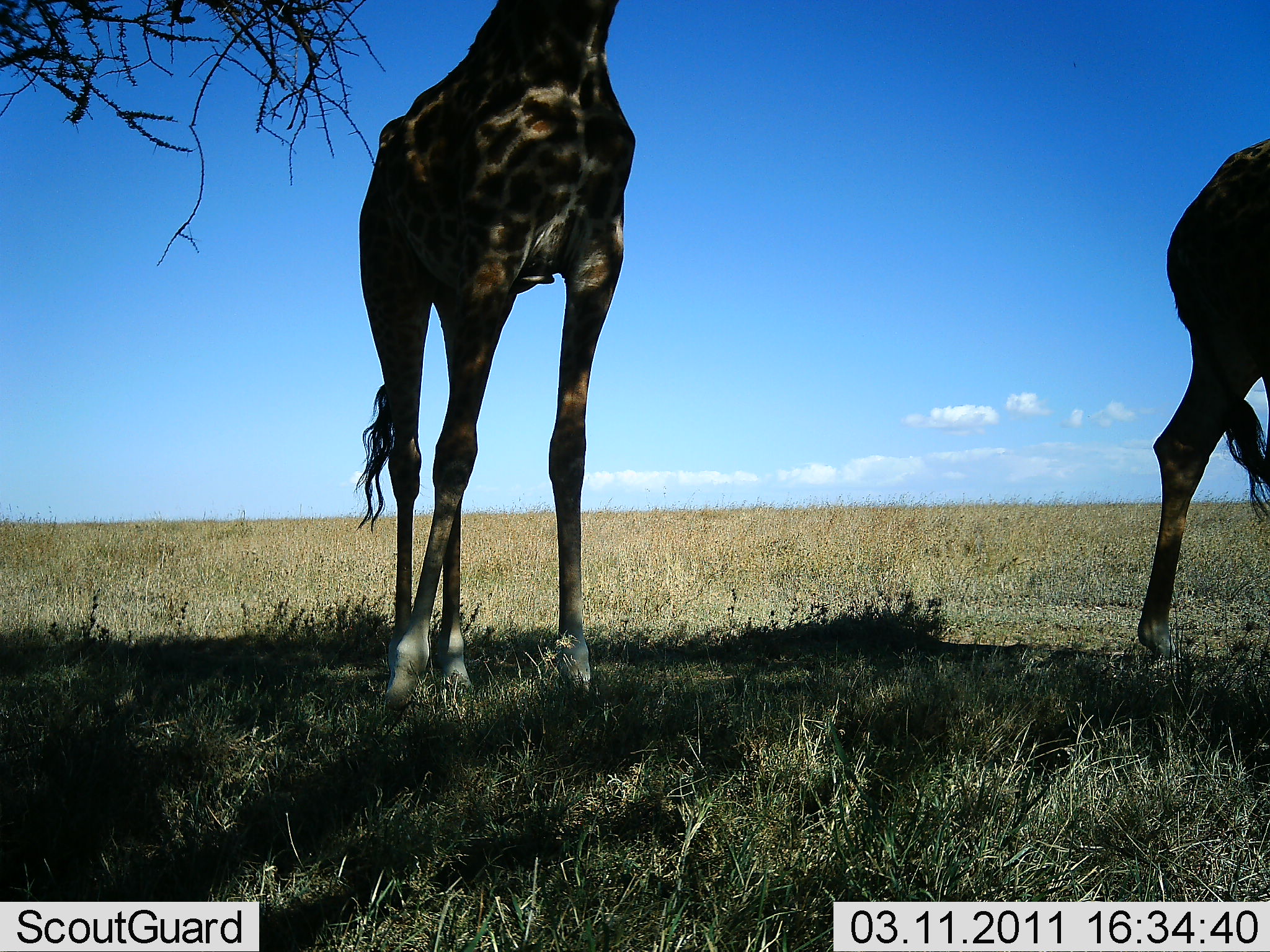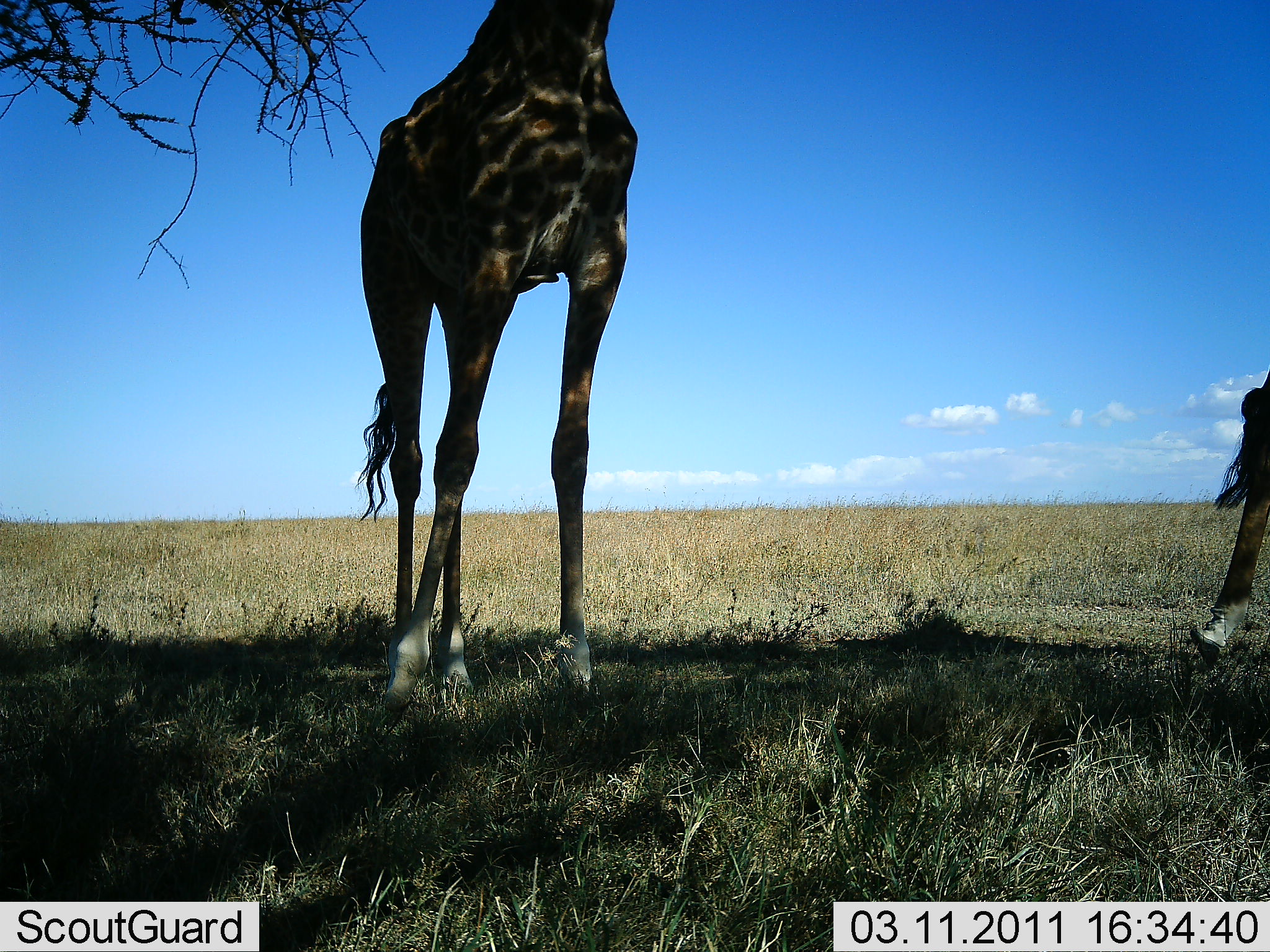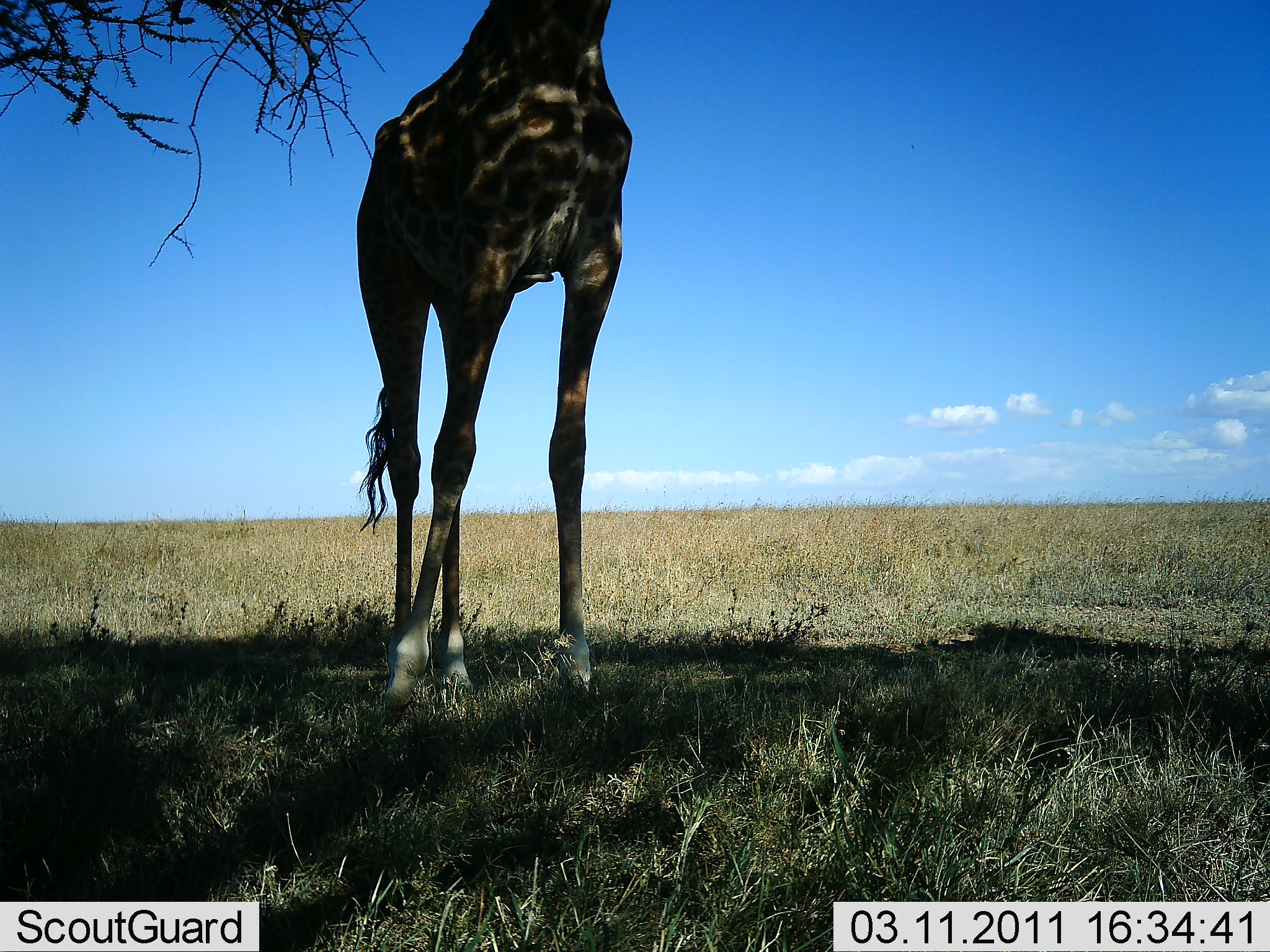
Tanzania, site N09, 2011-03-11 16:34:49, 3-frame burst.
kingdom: Animalia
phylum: Chordata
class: Mammalia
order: Artiodactyla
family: Giraffidae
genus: Giraffa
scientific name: Giraffa camelopardalis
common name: giraffe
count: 2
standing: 91%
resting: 0%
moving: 64%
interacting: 0%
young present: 0%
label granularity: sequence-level